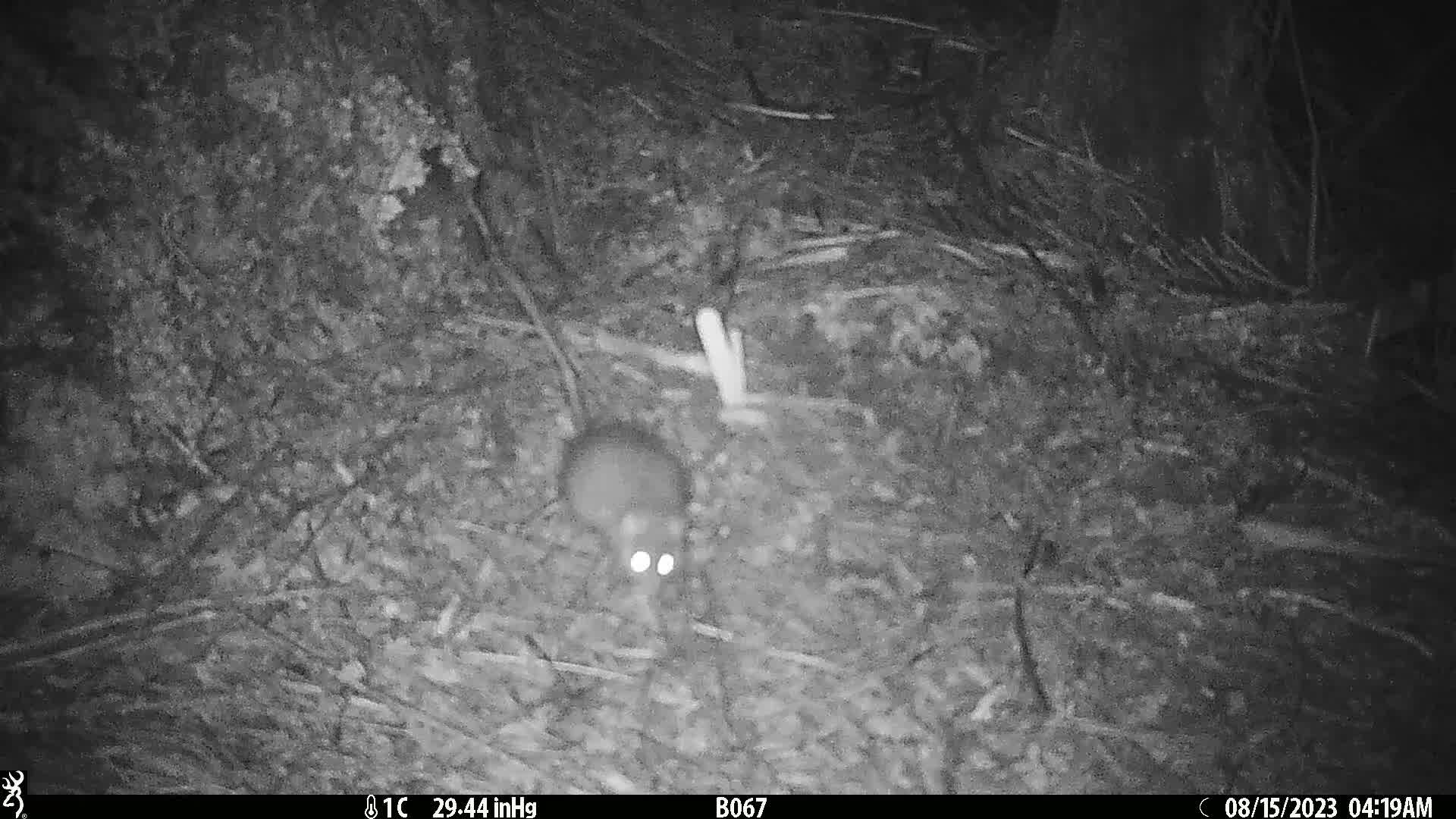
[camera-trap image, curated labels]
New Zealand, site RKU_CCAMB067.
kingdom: Animalia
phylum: Chordata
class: Mammalia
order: Rodentia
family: Muridae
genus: Rattus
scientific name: Rattus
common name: rat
Rat (Rattus).